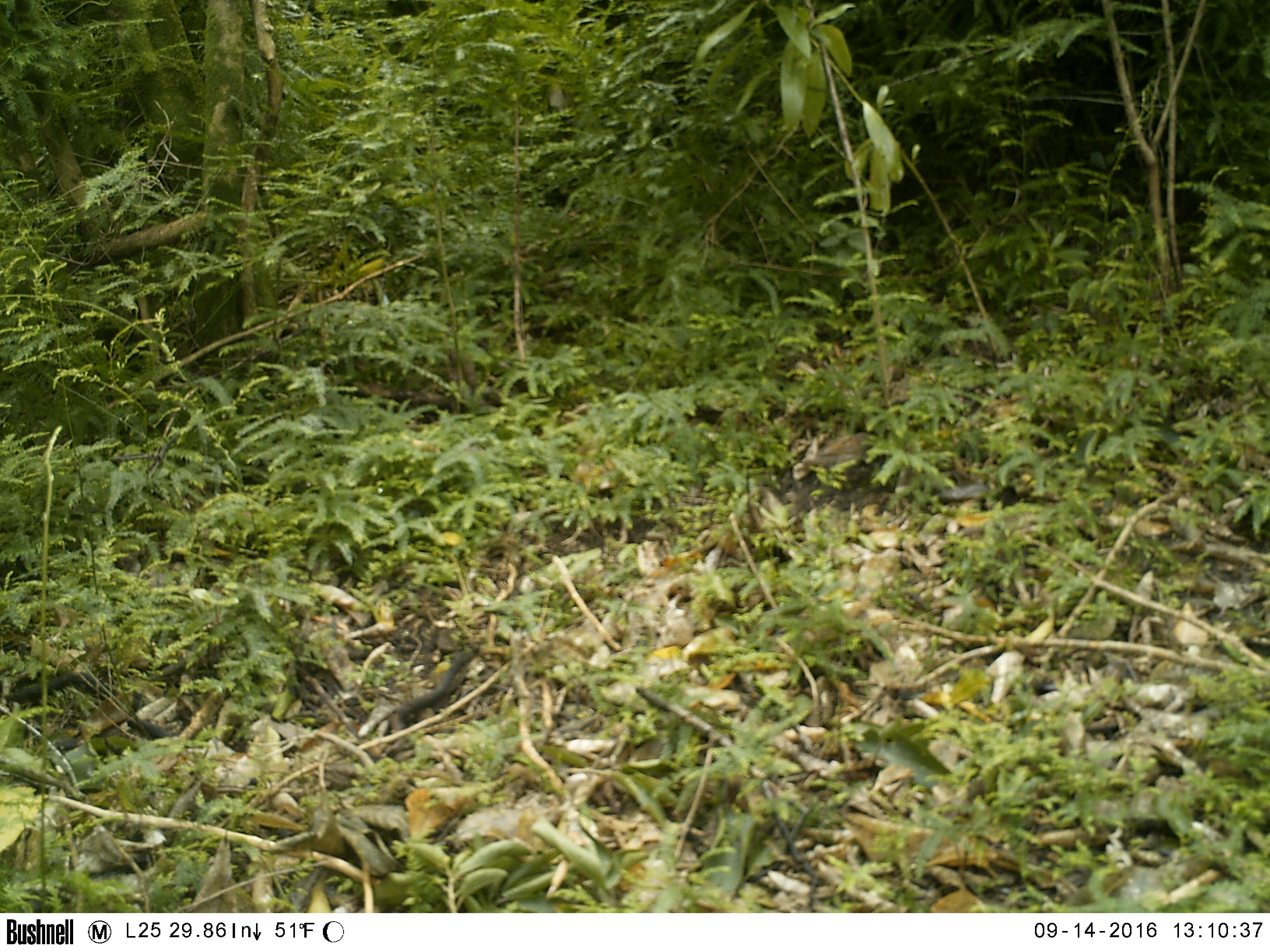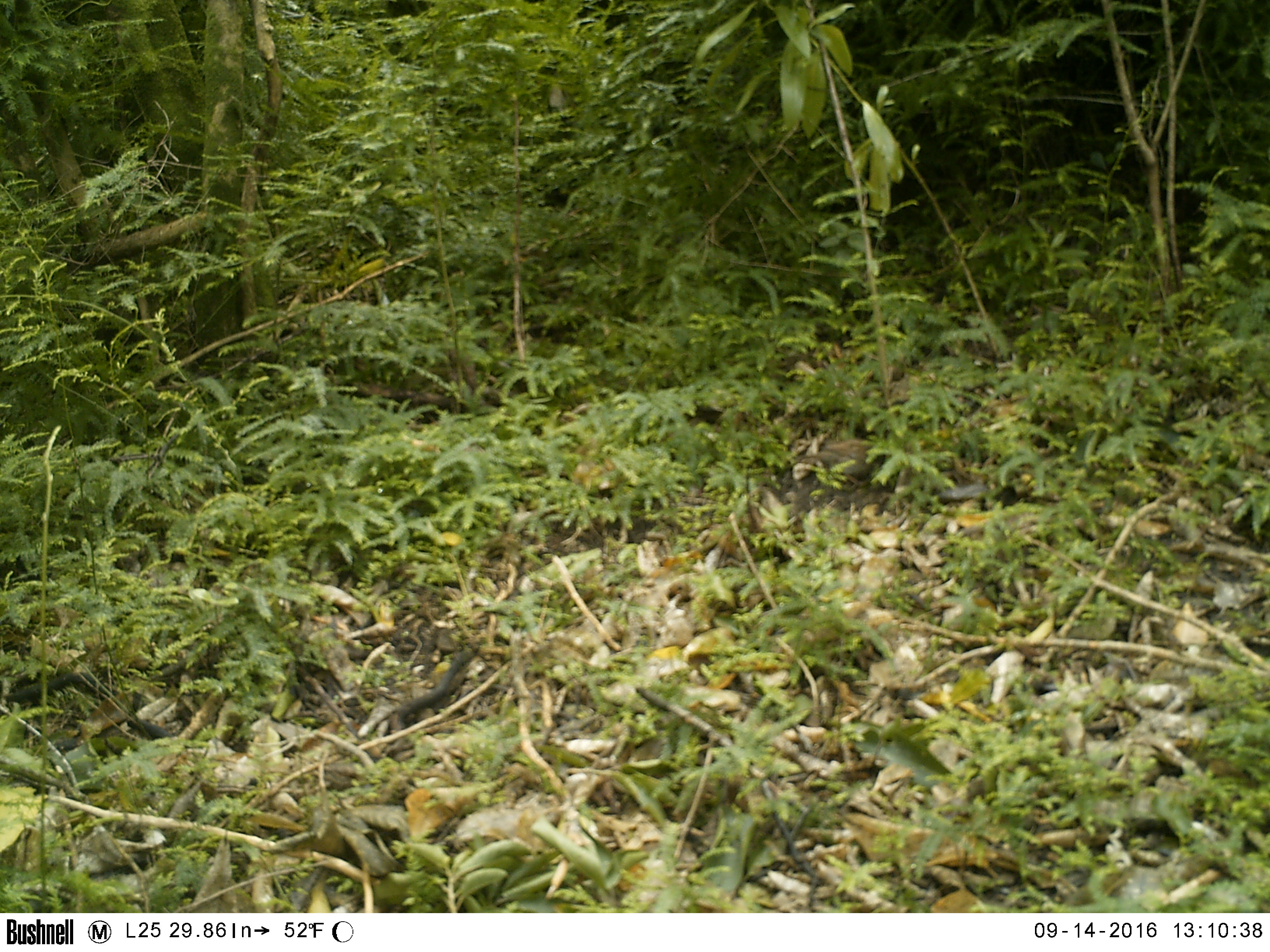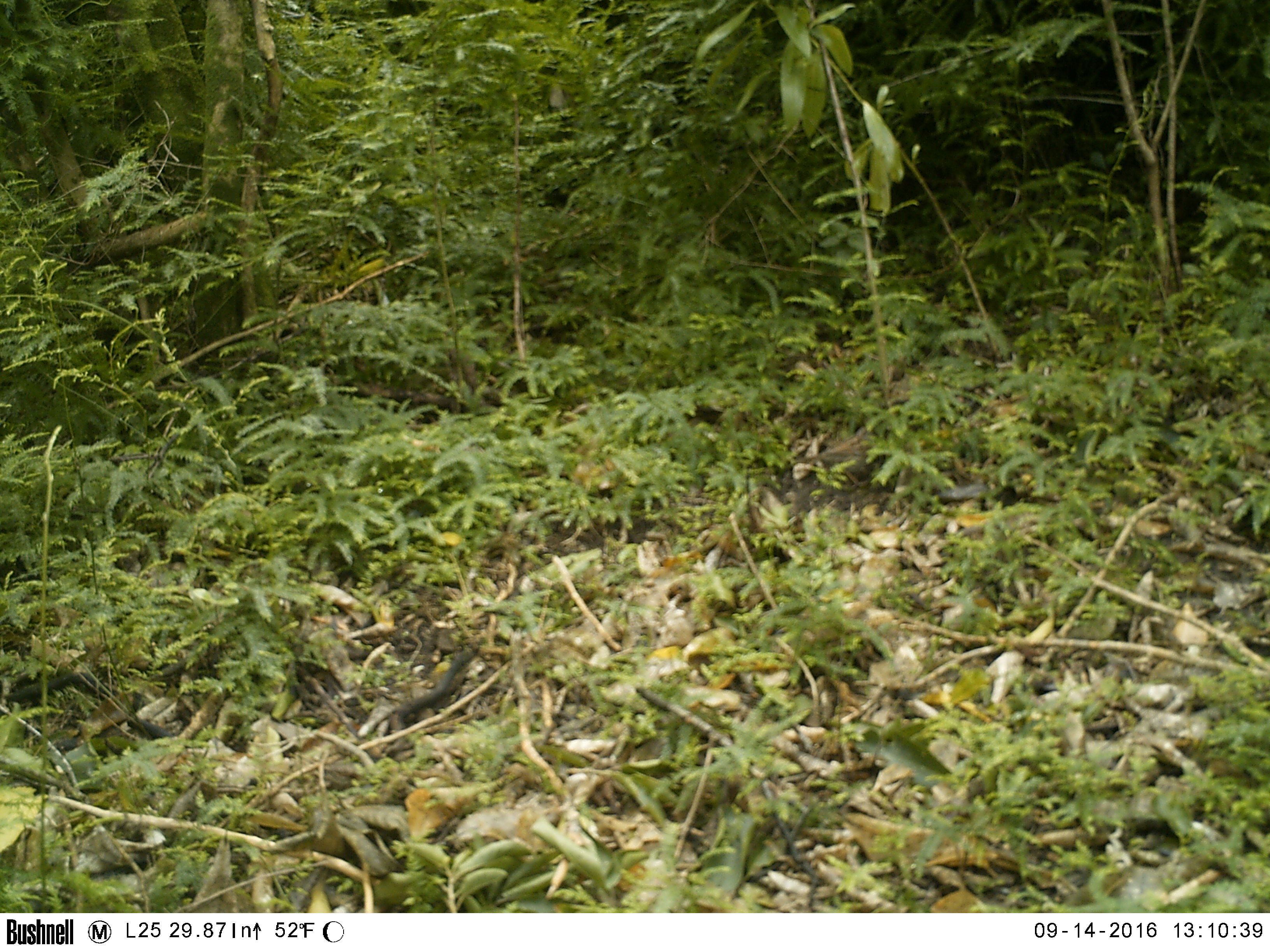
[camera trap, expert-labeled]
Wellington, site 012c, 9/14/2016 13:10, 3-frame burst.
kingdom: Animalia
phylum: Chordata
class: Aves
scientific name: Aves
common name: bird